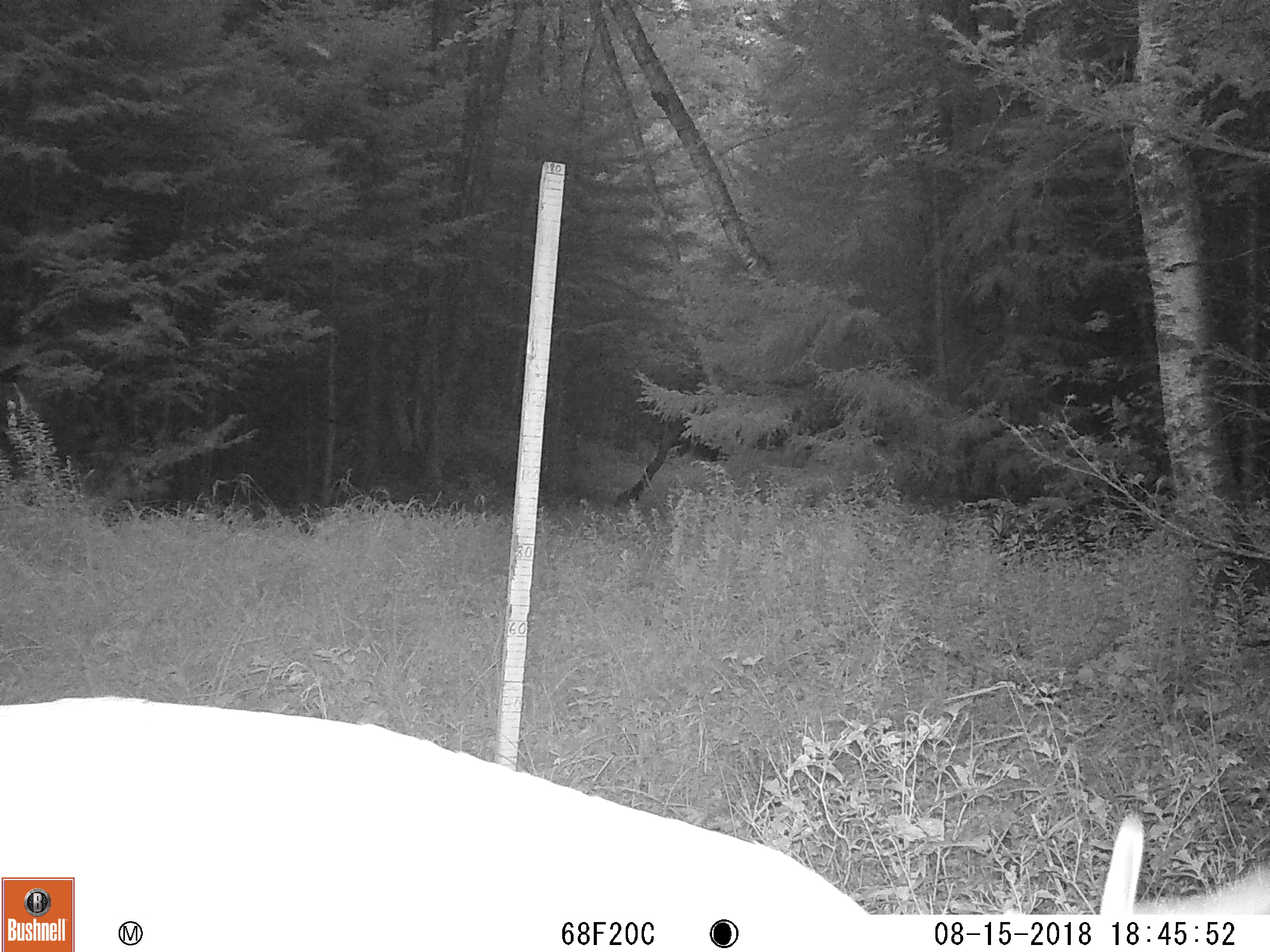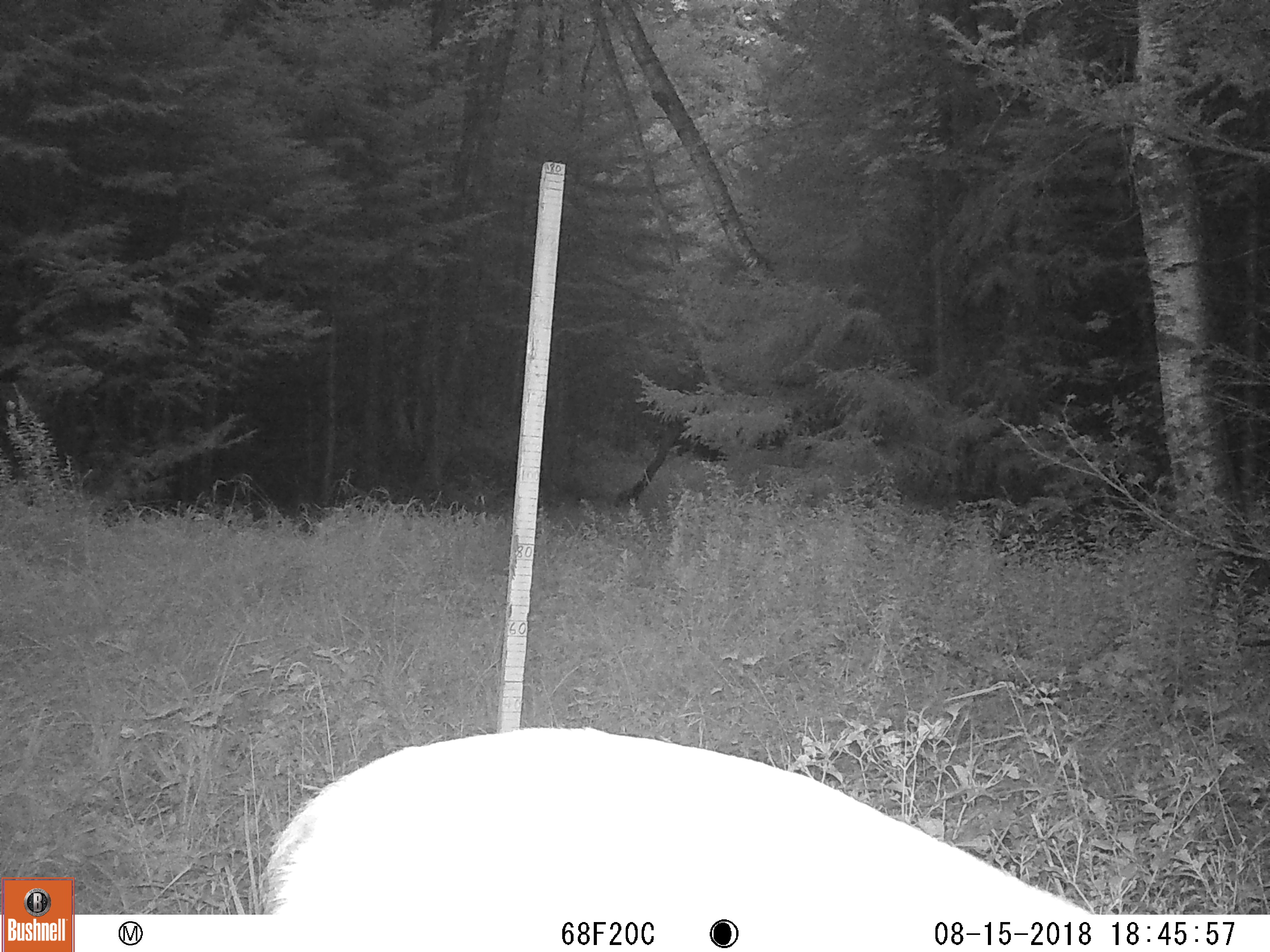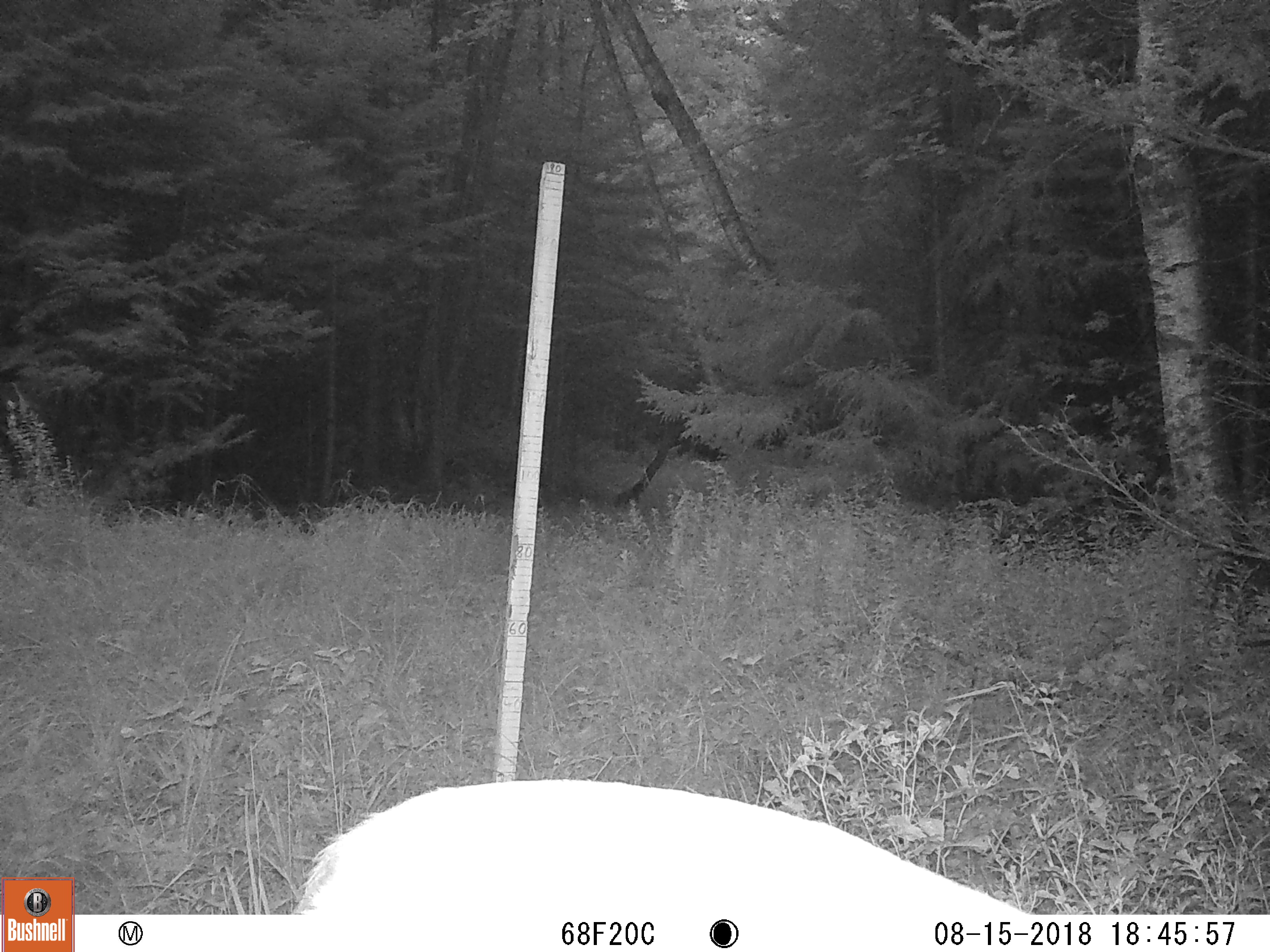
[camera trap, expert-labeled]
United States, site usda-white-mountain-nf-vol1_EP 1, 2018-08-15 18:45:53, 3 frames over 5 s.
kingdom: Animalia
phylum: Chordata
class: Mammalia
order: Artiodactyla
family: Cervidae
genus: Odocoileus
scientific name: Odocoileus virginianus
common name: white-tailed deer